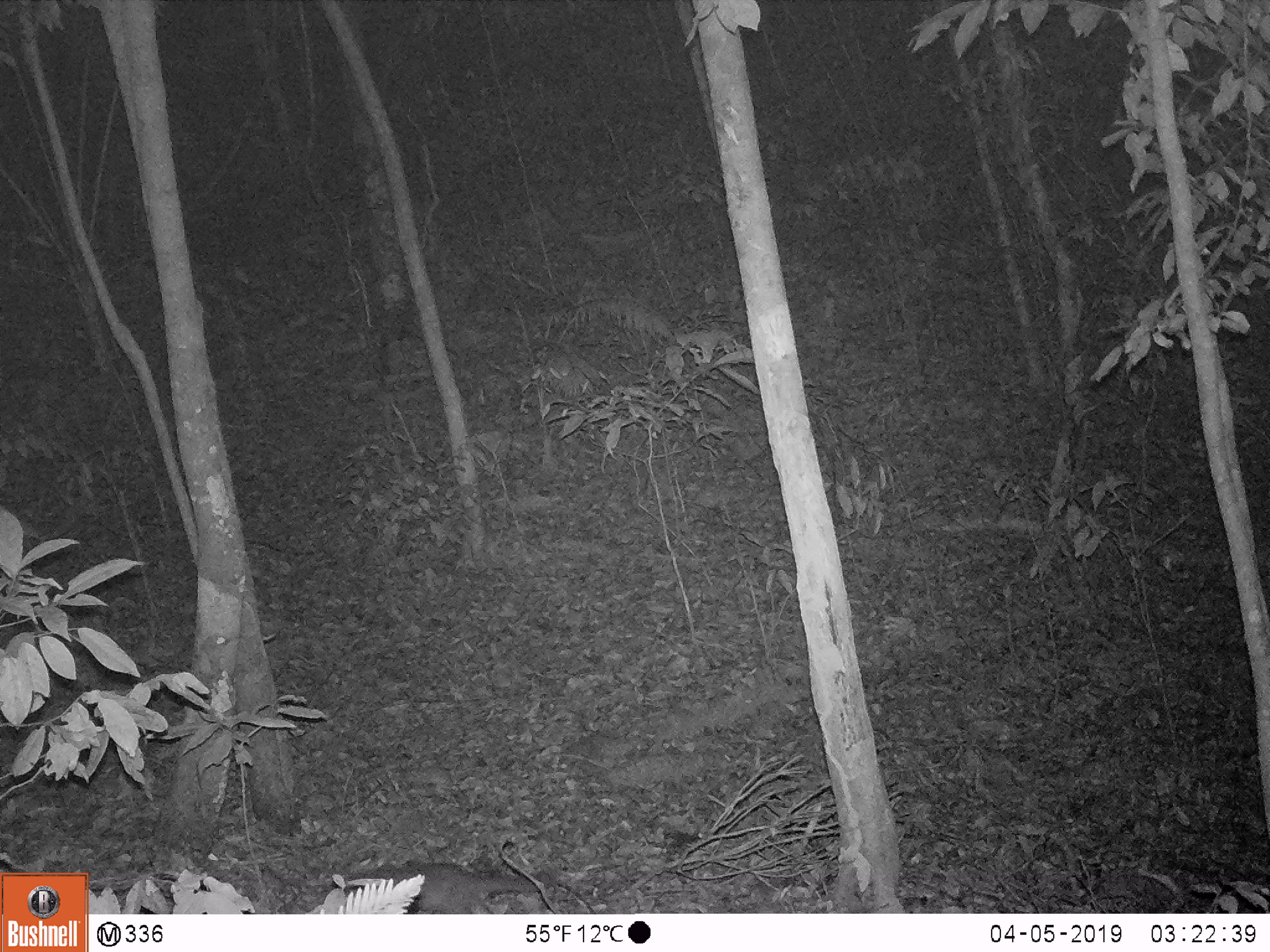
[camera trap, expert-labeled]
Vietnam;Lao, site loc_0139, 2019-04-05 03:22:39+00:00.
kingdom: Animalia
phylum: Chordata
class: Mammalia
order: Carnivora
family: Mustelidae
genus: Melogale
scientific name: Melogale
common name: ferret badger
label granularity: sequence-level